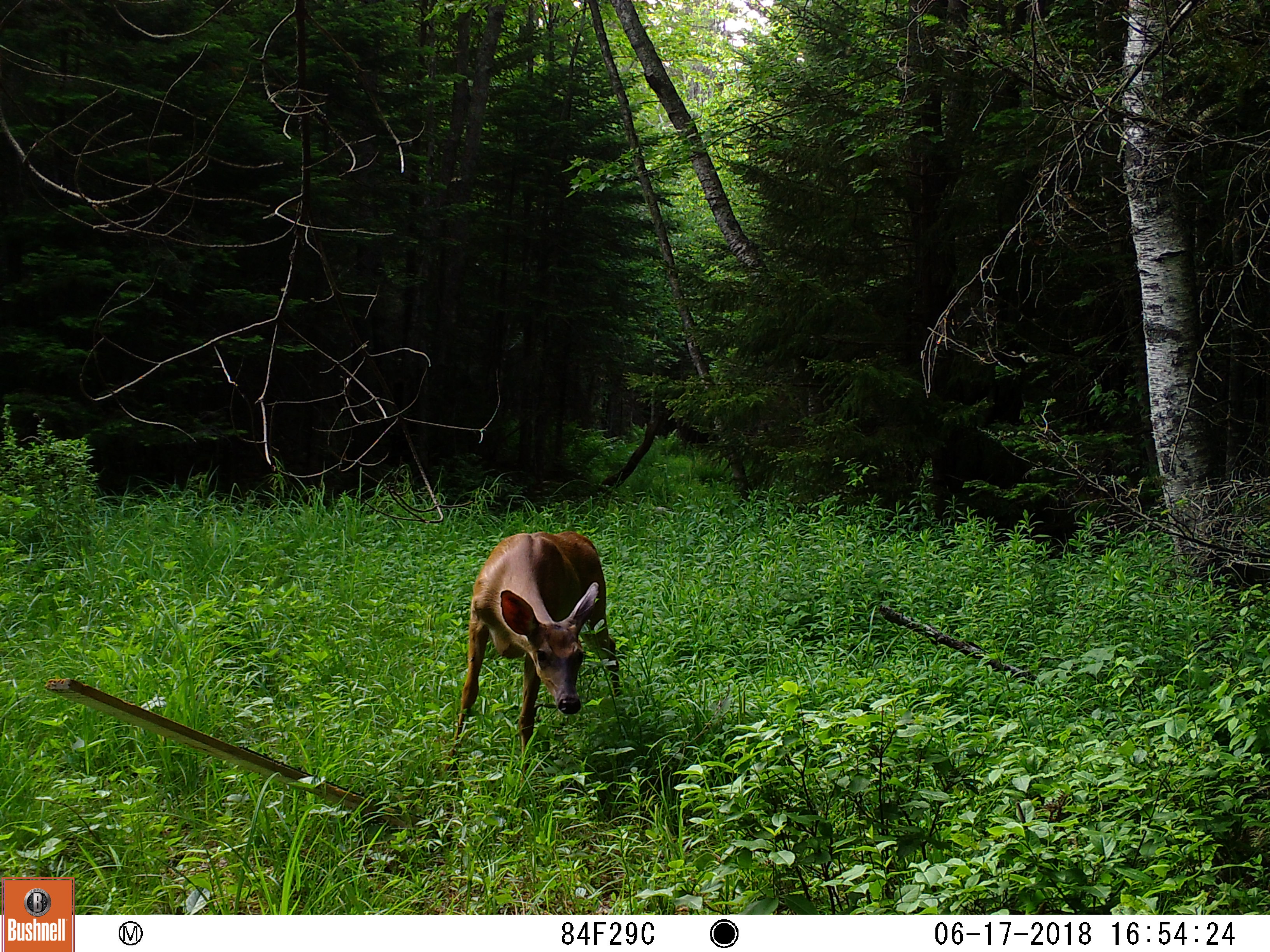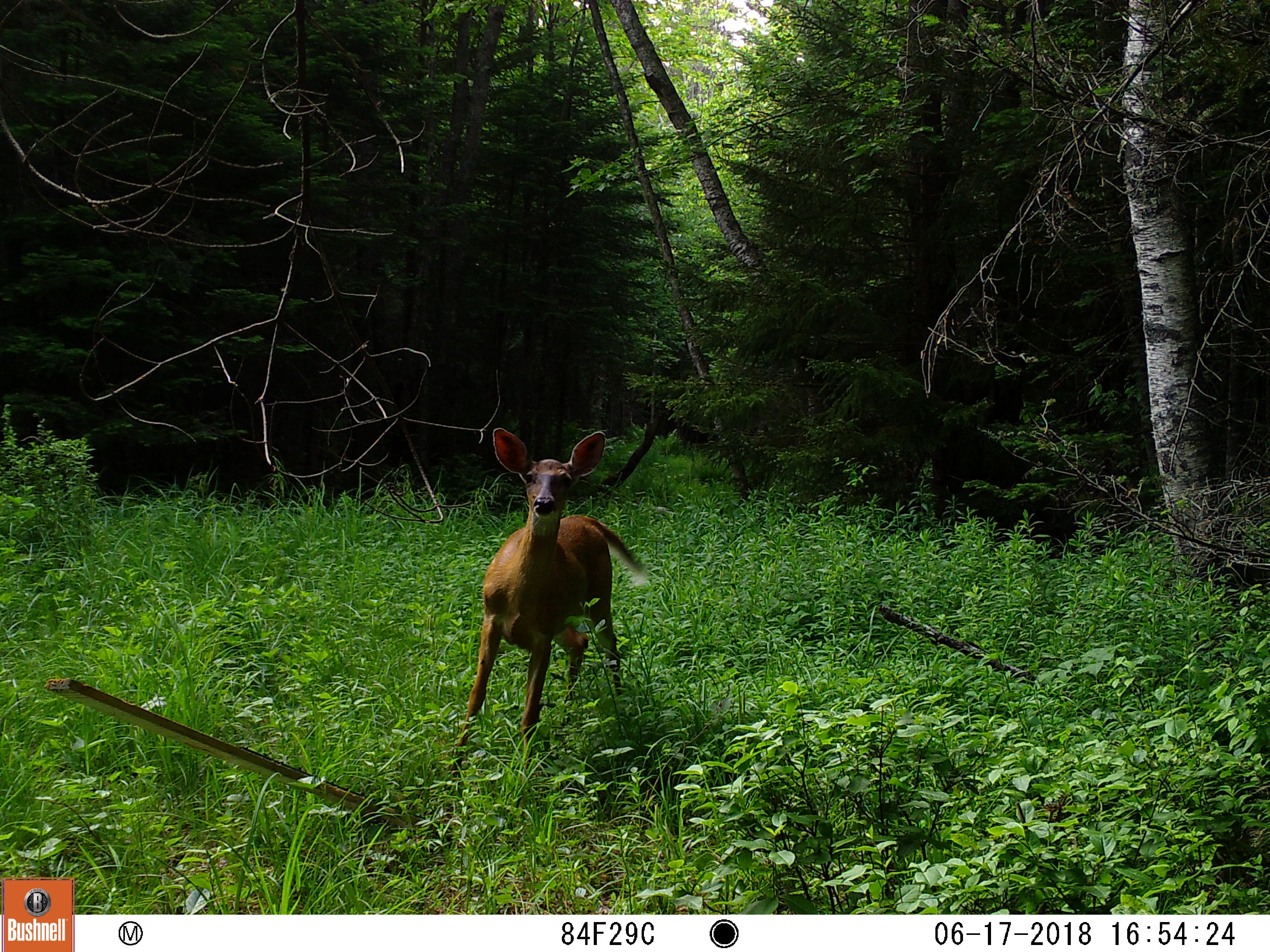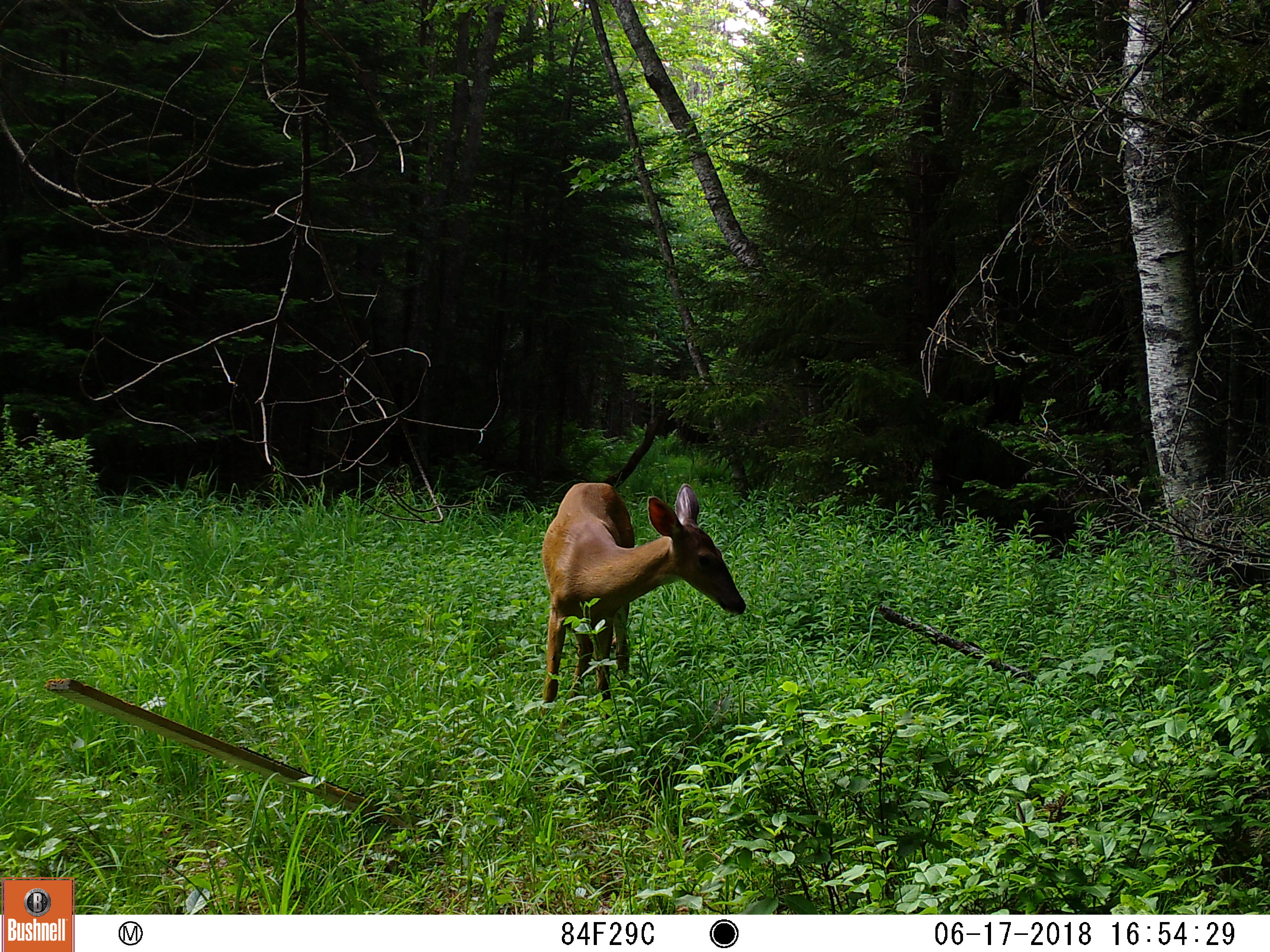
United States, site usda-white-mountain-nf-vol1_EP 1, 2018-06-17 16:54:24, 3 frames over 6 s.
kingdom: Animalia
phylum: Chordata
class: Mammalia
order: Artiodactyla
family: Cervidae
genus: Odocoileus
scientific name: Odocoileus virginianus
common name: white-tailed deer